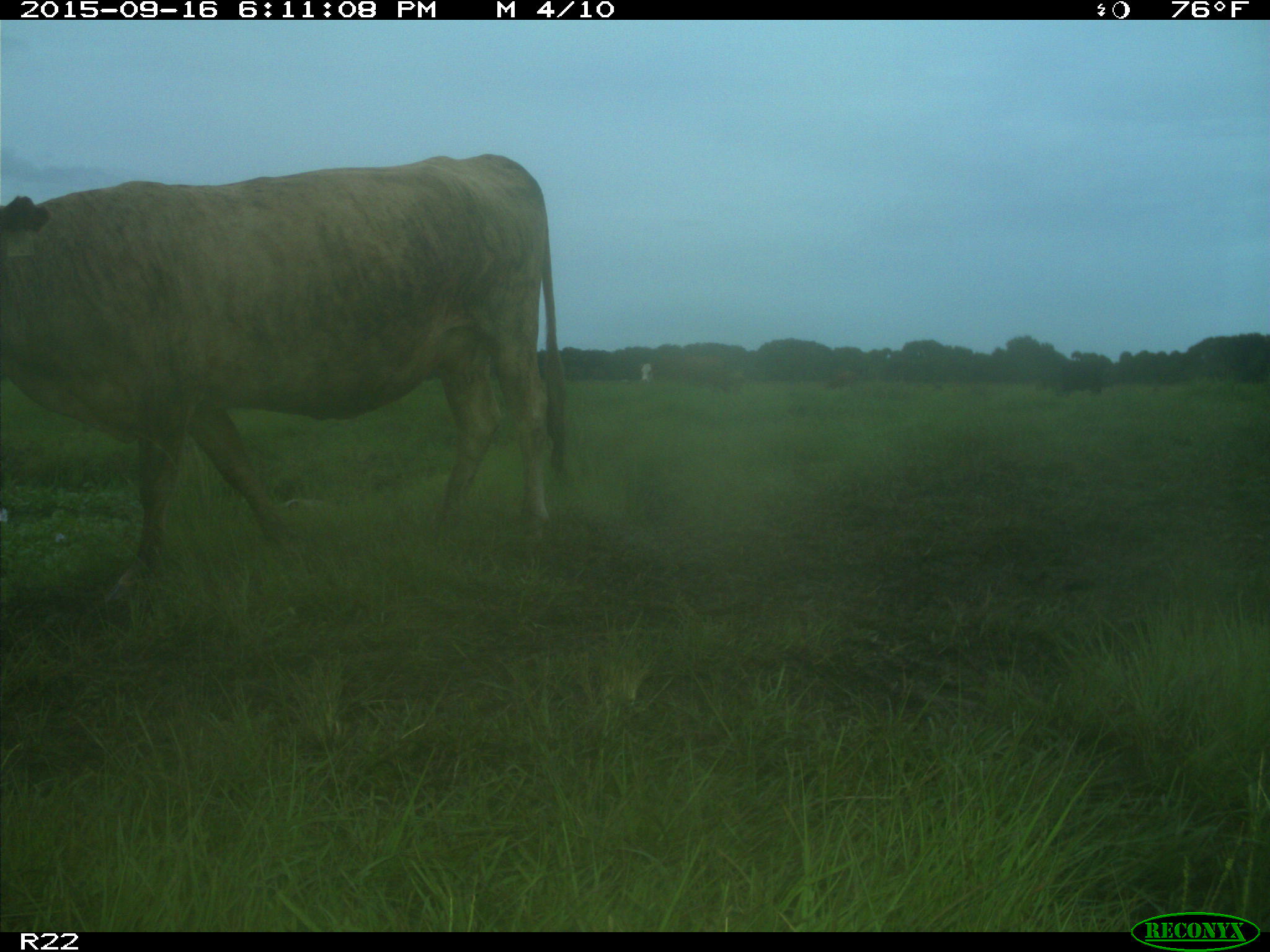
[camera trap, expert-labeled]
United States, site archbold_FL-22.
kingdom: Animalia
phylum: Chordata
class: Mammalia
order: Artiodactyla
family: Bovidae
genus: Bos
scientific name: Bos taurus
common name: domestic cow